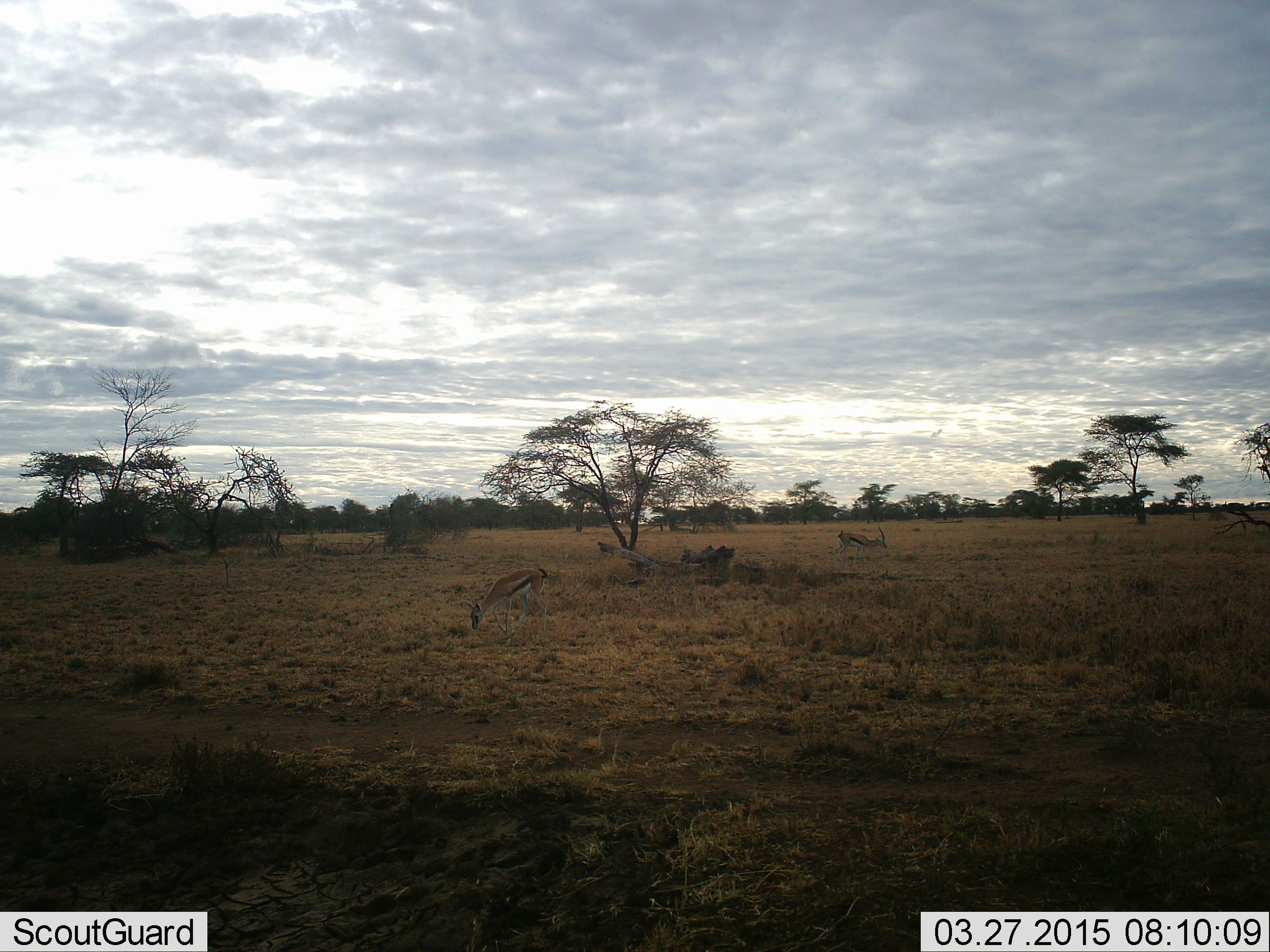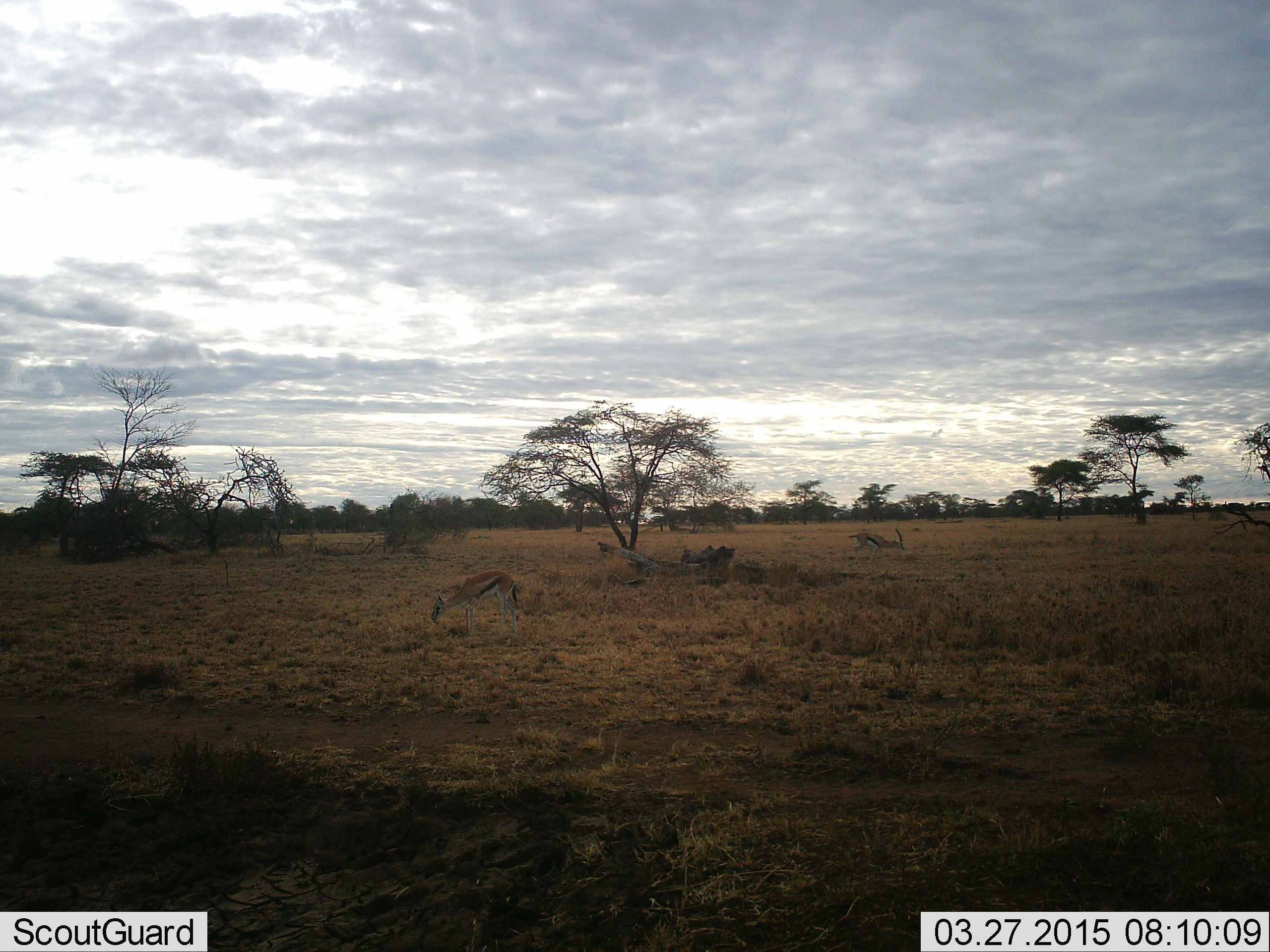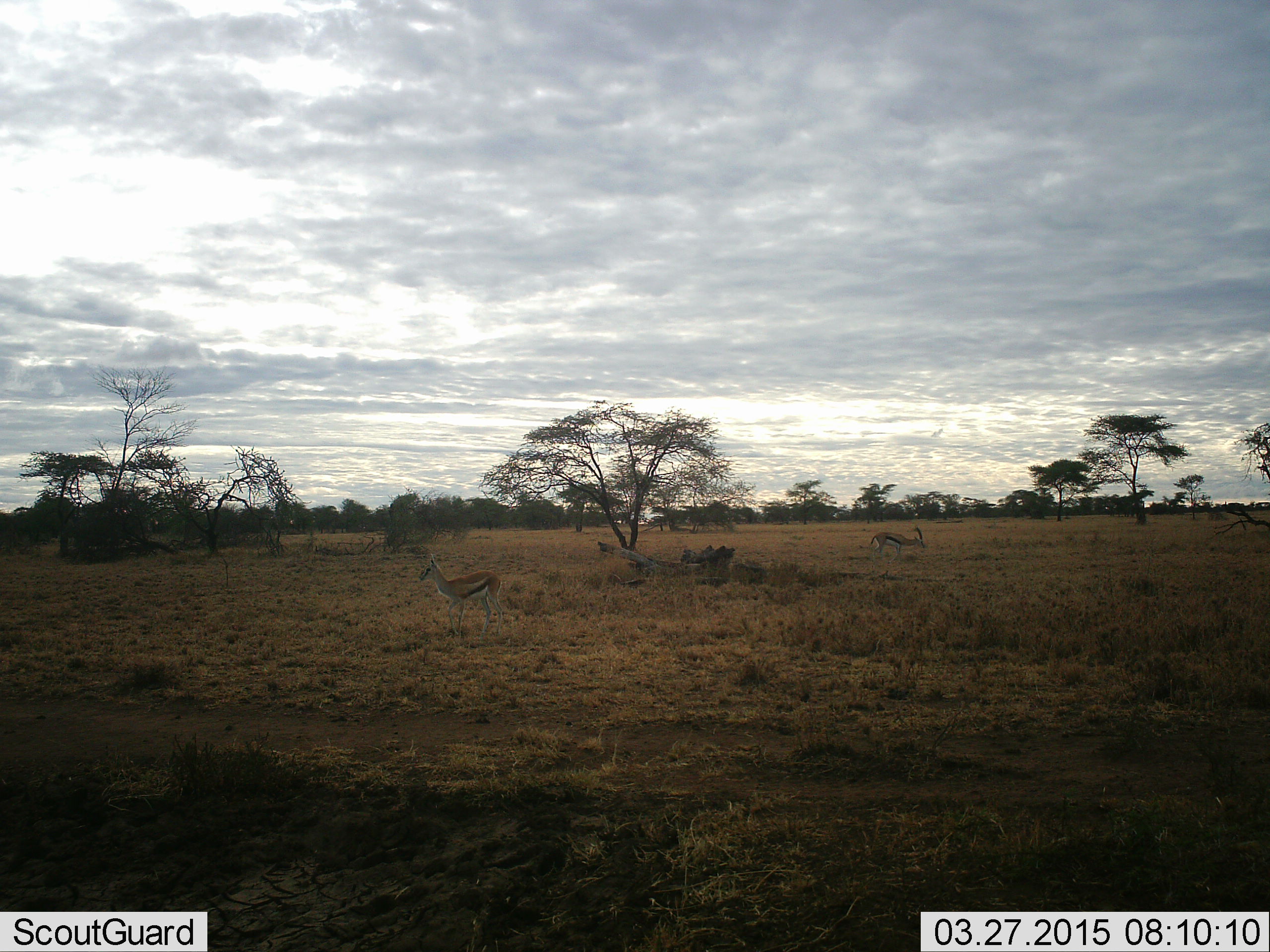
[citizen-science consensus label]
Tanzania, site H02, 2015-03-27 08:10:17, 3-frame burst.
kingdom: Animalia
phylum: Chordata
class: Mammalia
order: Artiodactyla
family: Bovidae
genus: Eudorcas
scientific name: Eudorcas thomsonii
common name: thomson's gazelle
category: gazellethomsons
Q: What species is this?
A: Gazellethomsons (thomson's gazelle) (Eudorcas thomsonii).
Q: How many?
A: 2.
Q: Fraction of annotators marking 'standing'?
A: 0%.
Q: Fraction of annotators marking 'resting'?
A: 0%.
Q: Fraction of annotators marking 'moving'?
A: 70%.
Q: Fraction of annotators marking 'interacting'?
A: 0%.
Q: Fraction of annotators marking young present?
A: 0%.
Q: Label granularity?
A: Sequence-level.